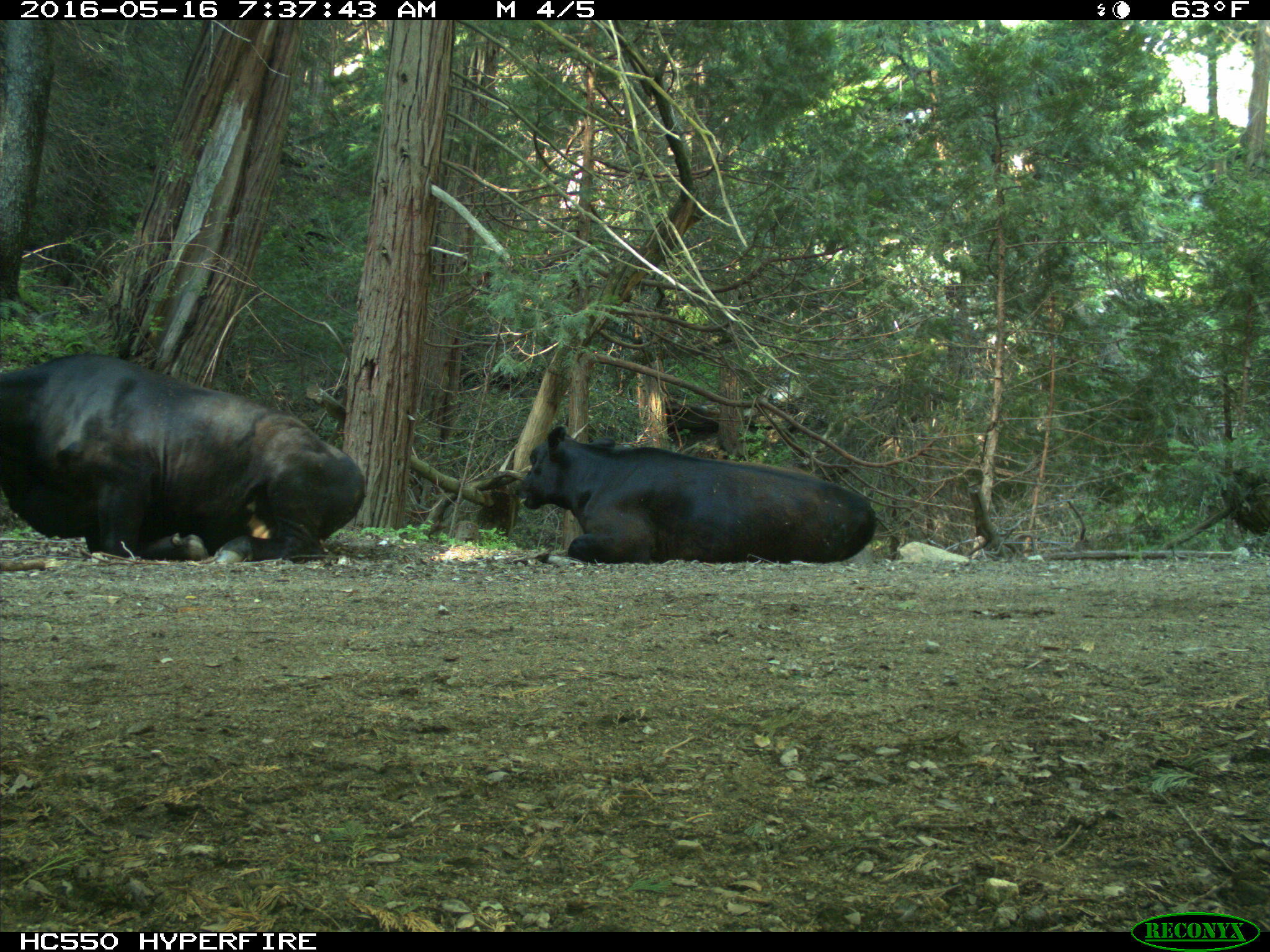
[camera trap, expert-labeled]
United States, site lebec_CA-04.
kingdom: Animalia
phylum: Chordata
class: Mammalia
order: Artiodactyla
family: Bovidae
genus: Bos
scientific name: Bos taurus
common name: domestic cow